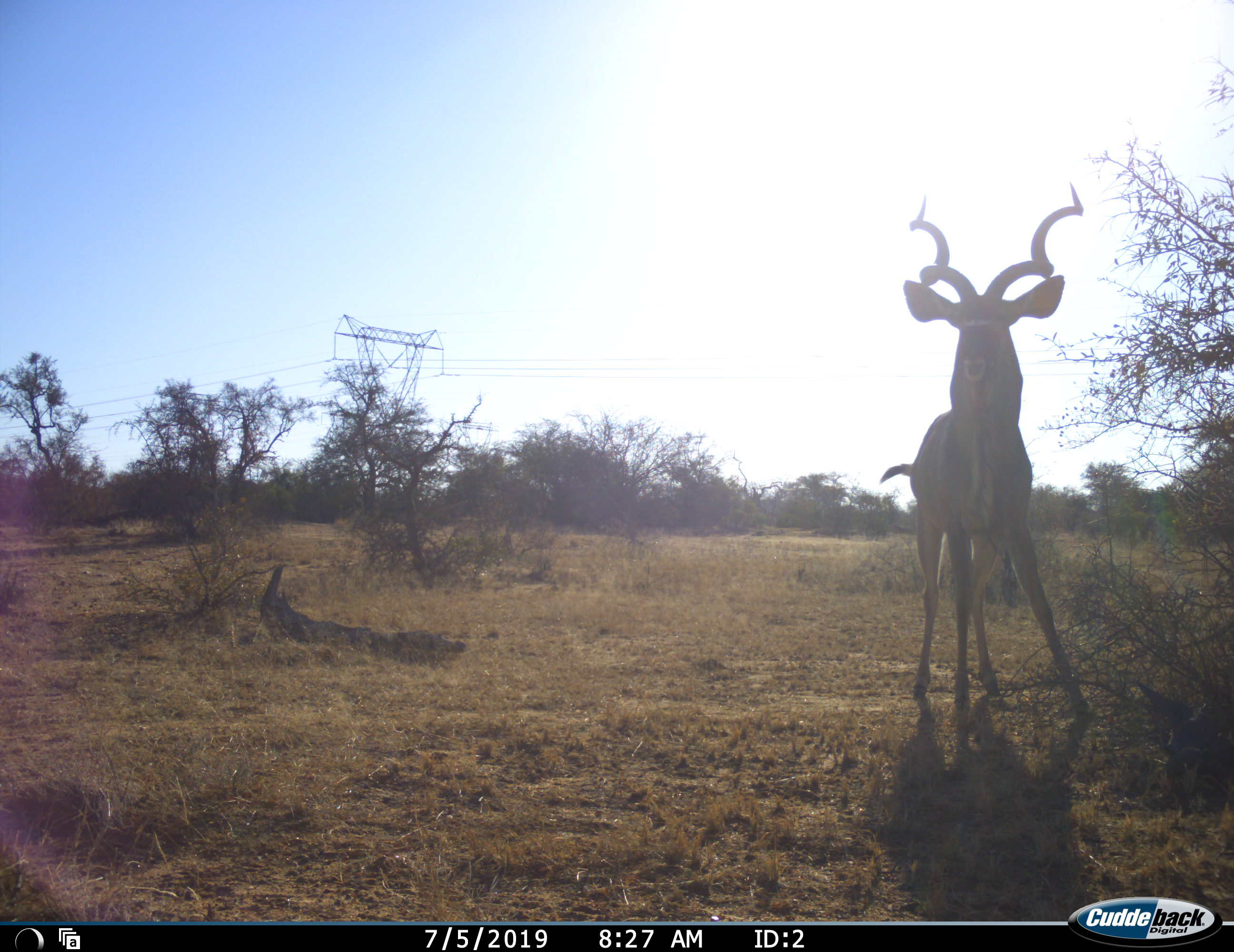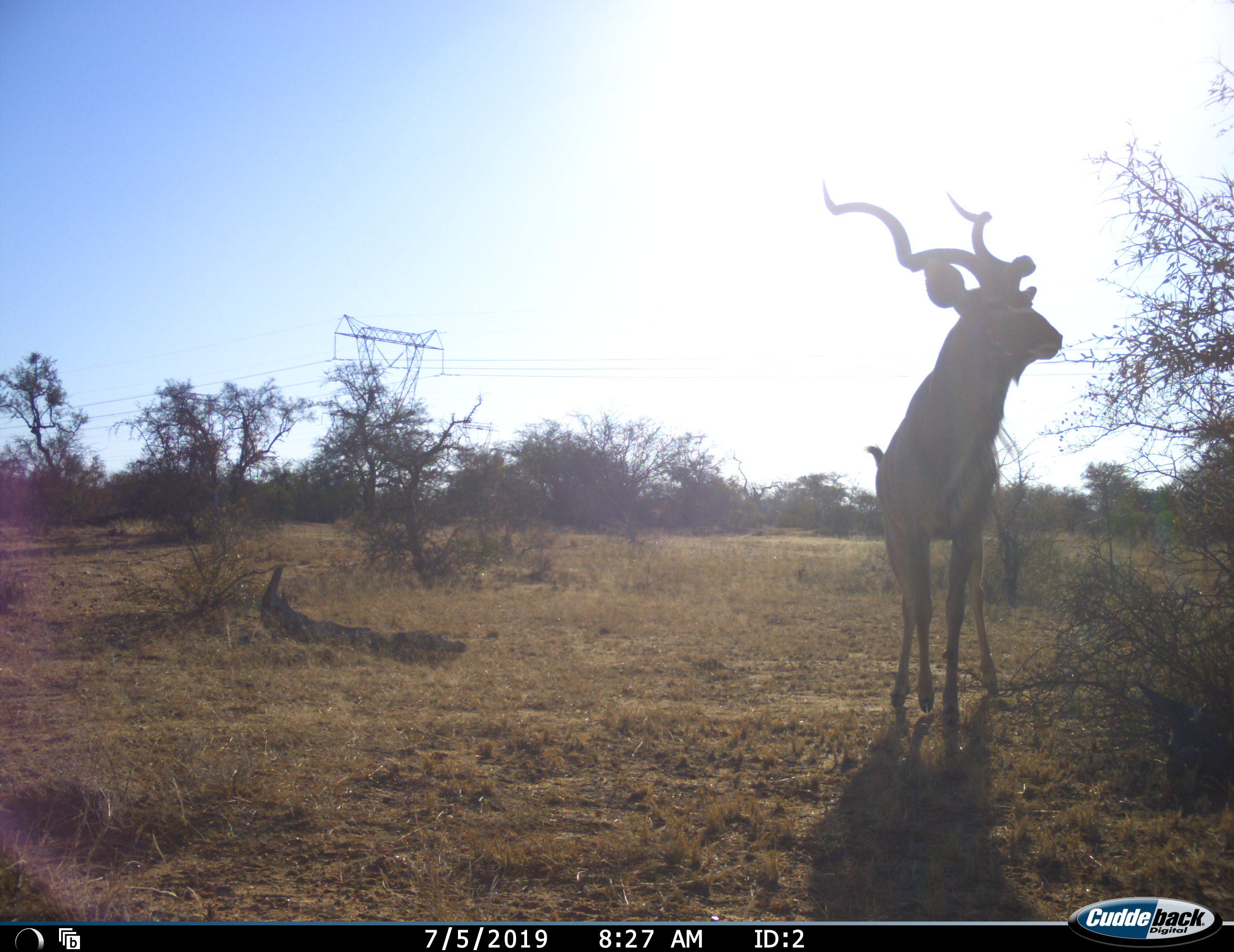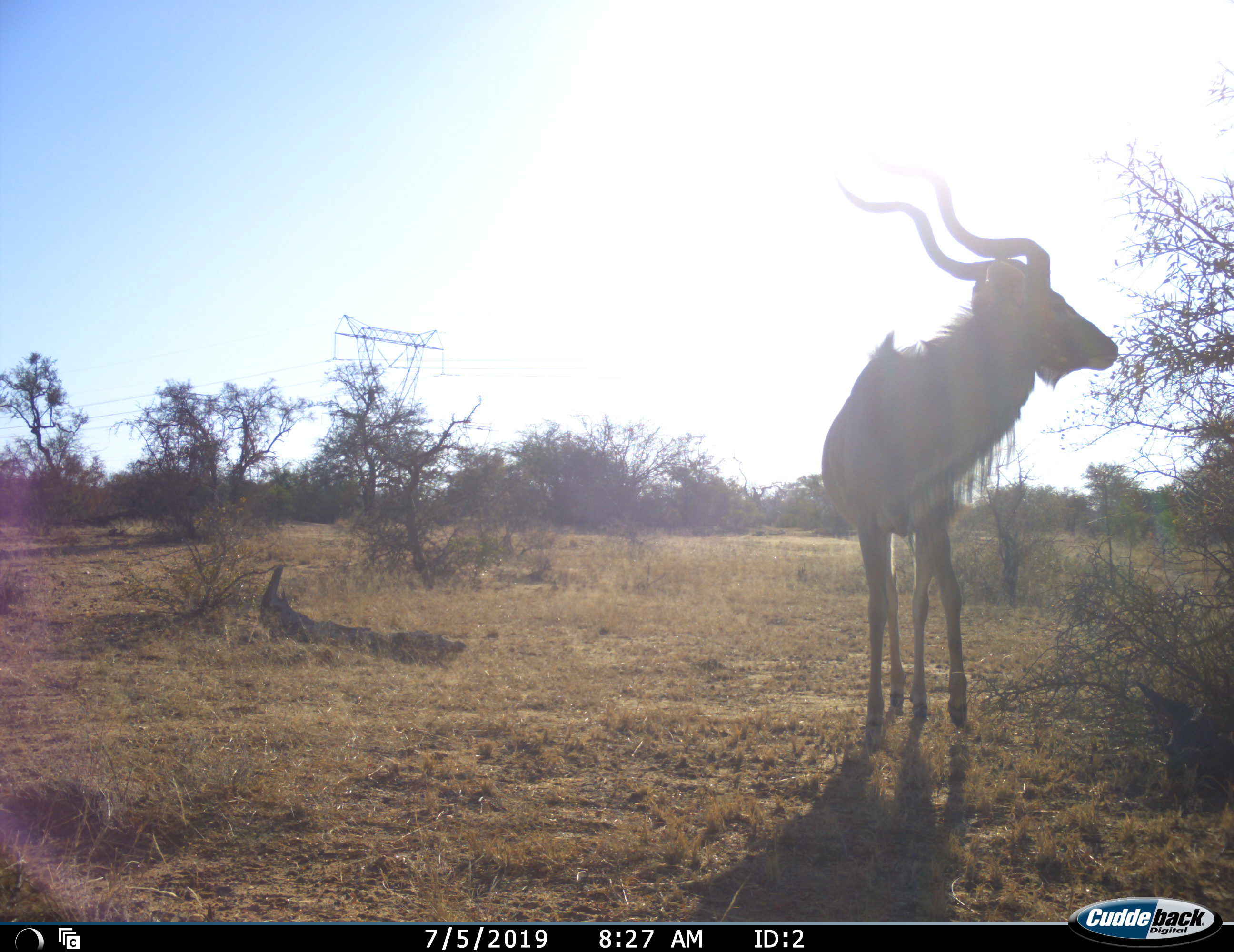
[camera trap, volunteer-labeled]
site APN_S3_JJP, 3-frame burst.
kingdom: Animalia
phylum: Chordata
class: Mammalia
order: Artiodactyla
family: Bovidae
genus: Tragelaphus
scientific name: Tragelaphus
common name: kudu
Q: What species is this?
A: Kudu (Tragelaphus).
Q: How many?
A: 1.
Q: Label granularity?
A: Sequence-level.